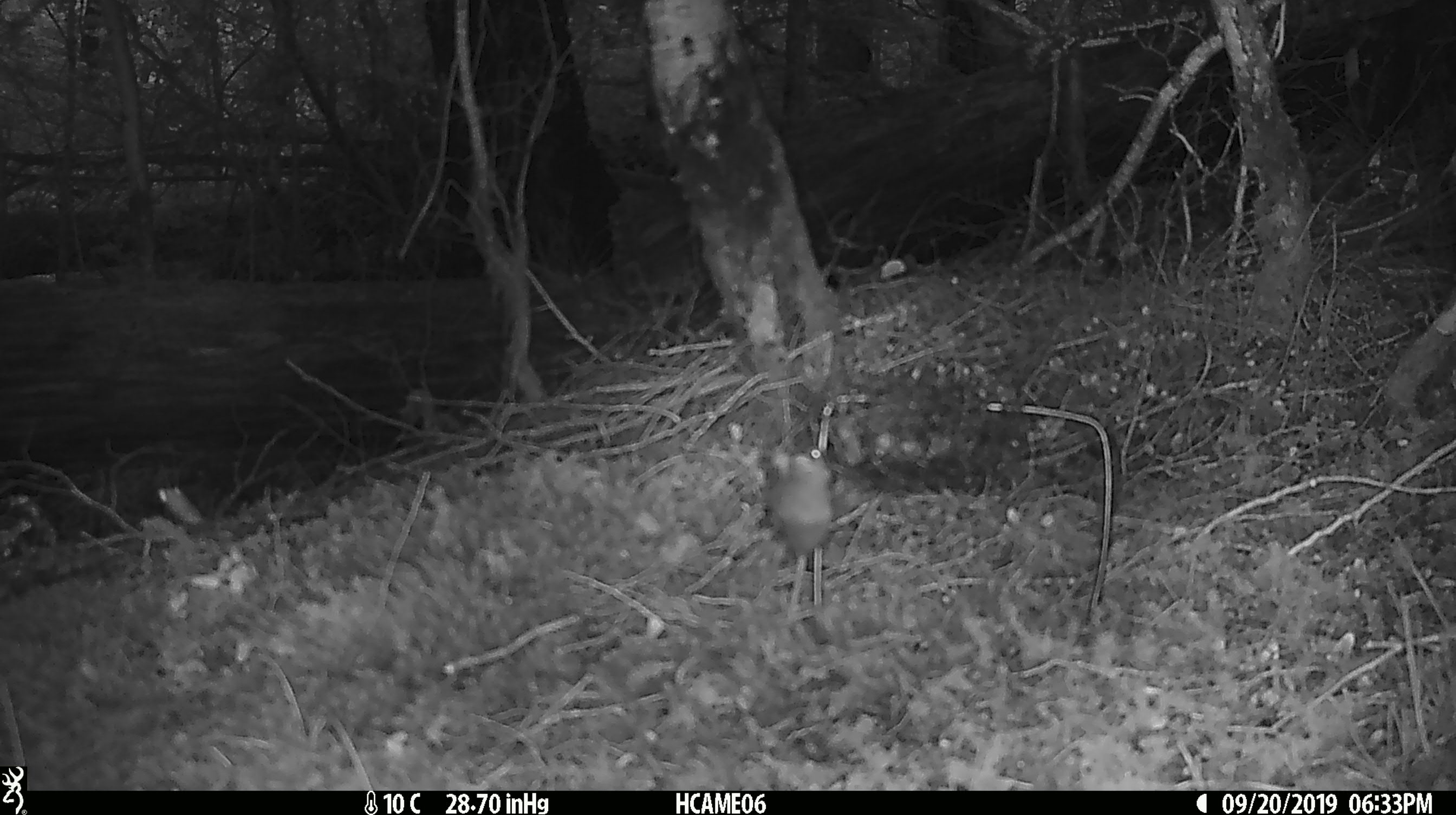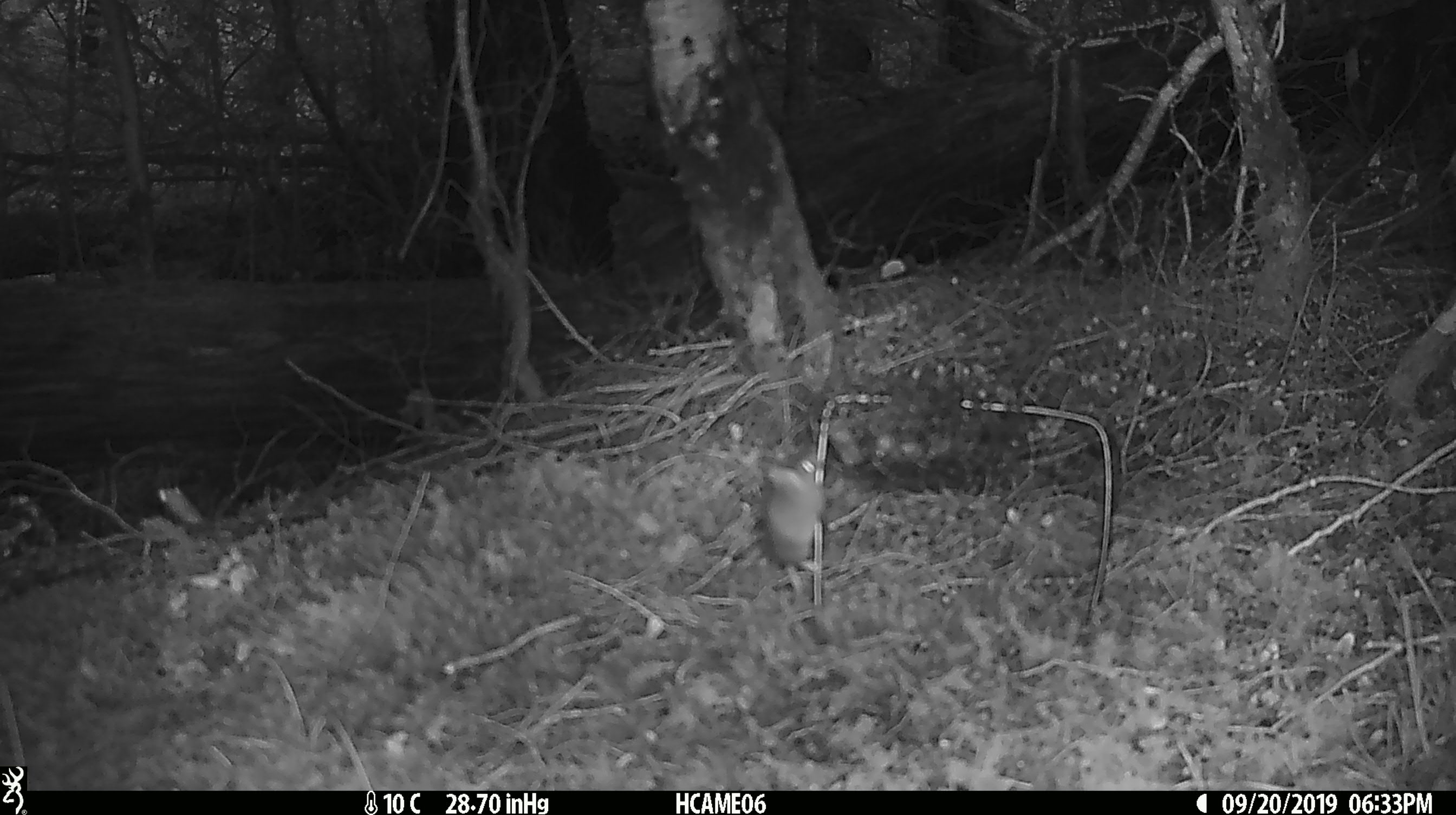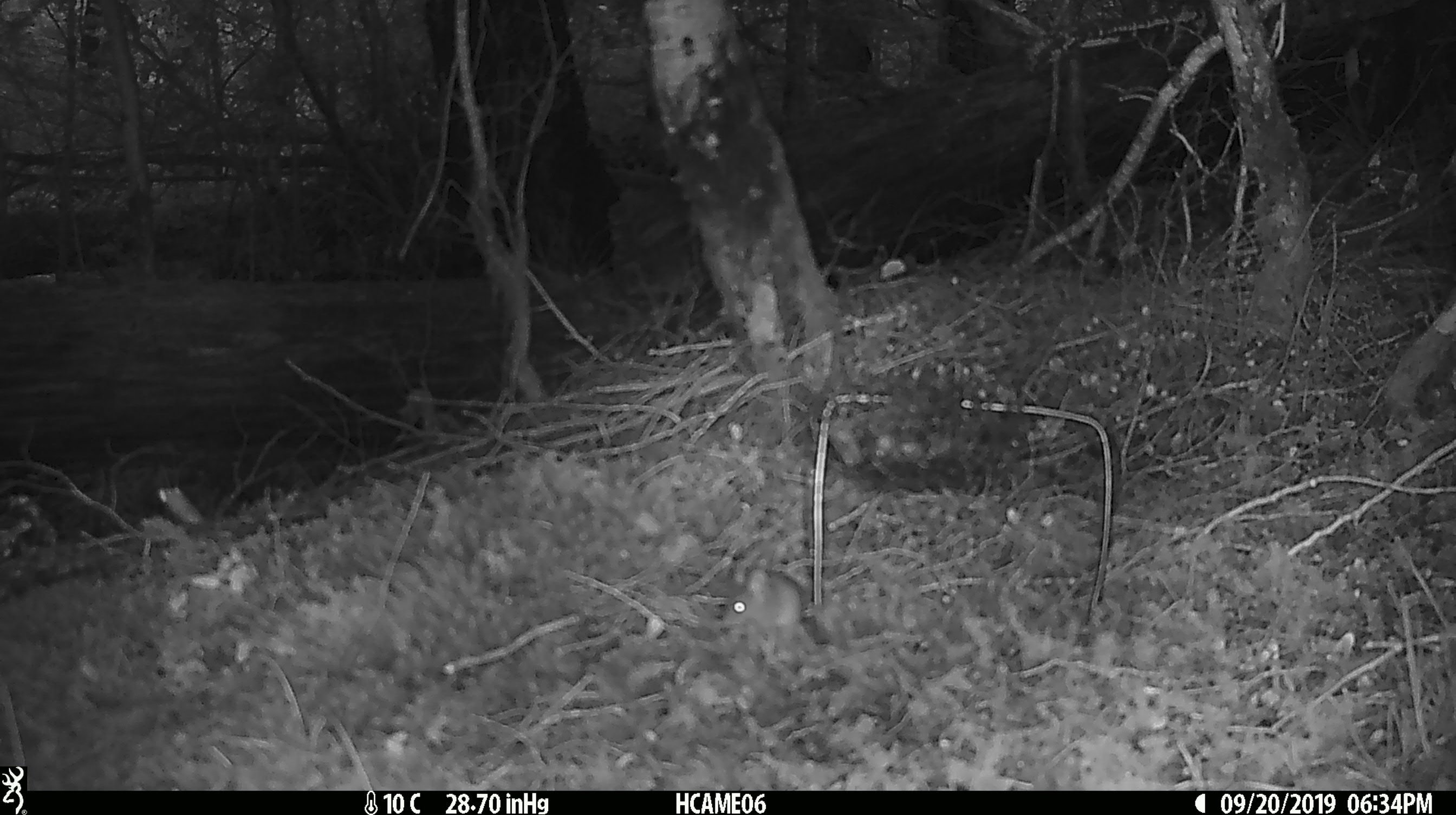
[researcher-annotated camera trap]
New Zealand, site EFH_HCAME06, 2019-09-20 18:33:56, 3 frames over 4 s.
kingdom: Animalia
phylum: Chordata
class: Mammalia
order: Rodentia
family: Muridae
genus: Mus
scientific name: Mus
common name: mouse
Mouse (Mus).